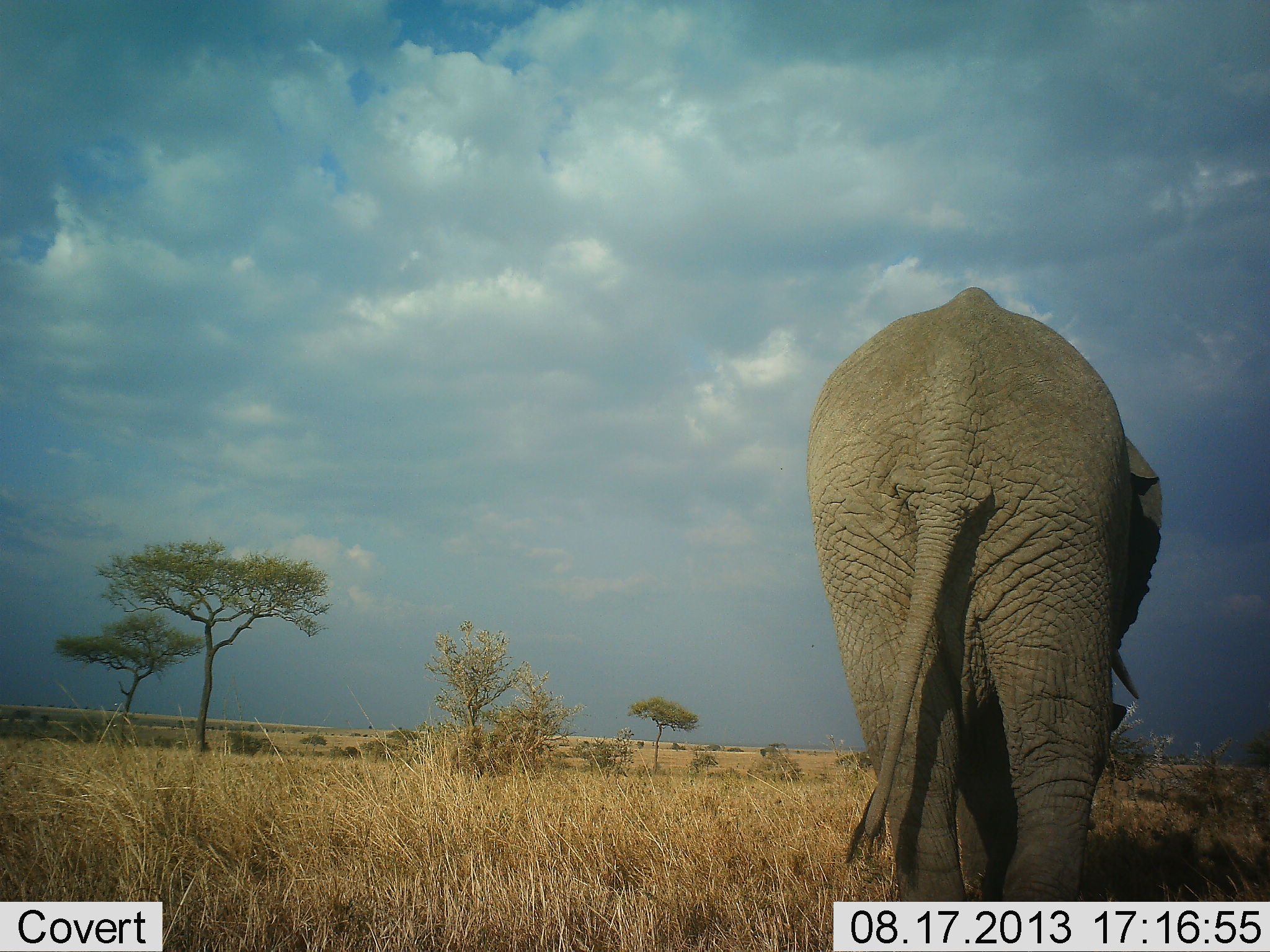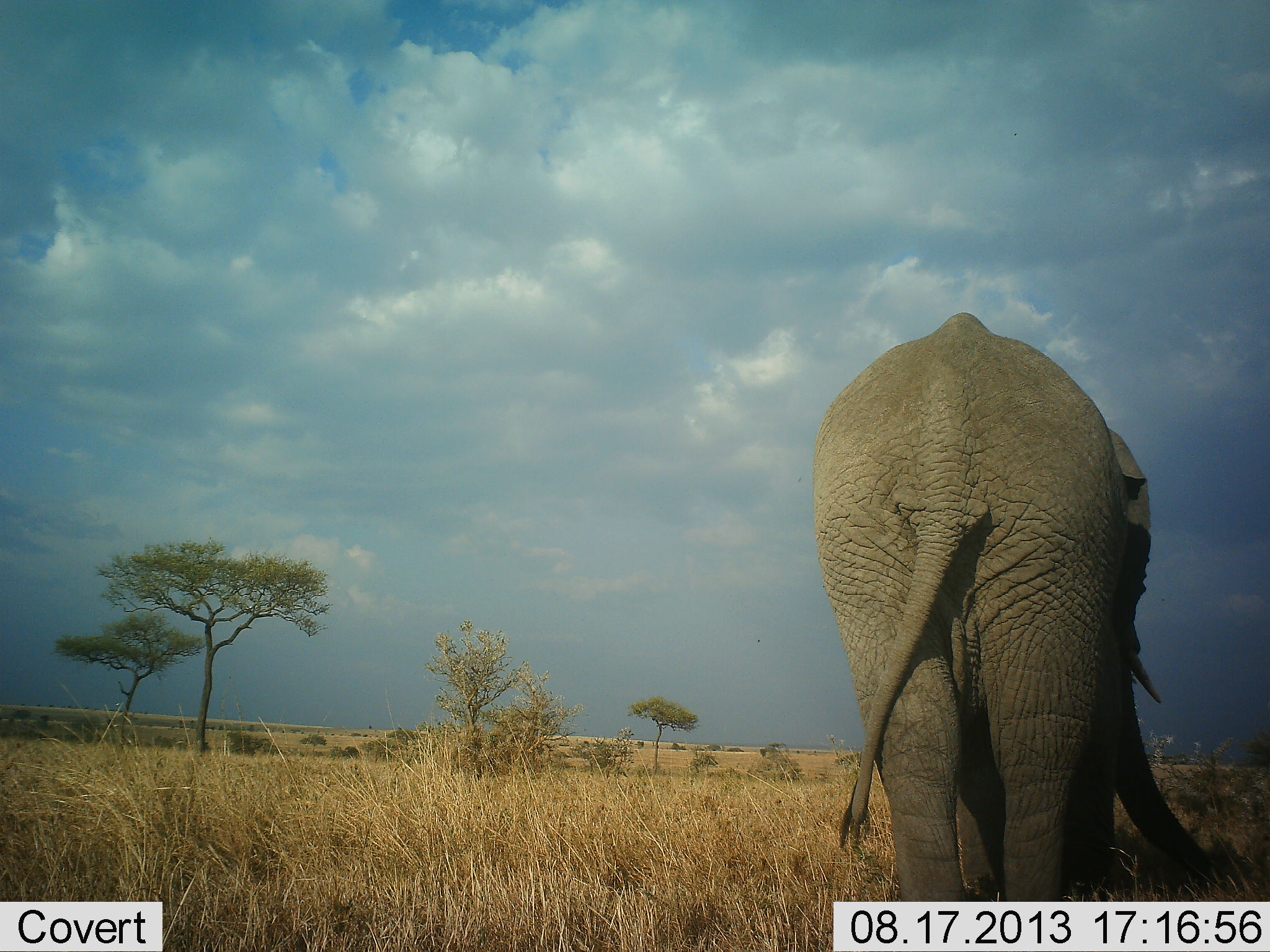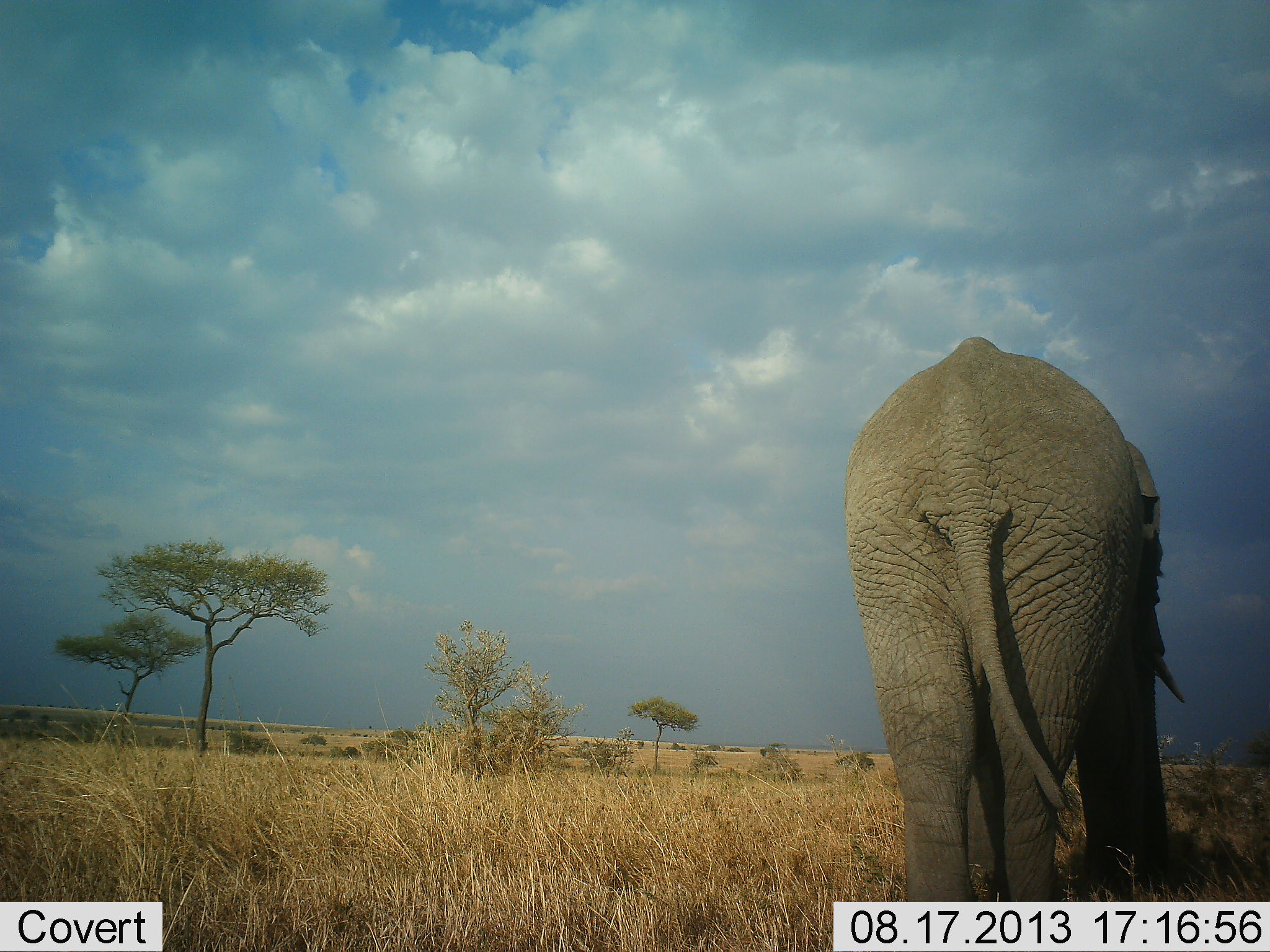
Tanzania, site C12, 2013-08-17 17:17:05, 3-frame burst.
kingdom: Animalia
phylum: Chordata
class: Mammalia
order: Proboscidea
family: Elephantidae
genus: Loxodonta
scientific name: Loxodonta africana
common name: african bush elephant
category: elephant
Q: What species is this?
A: Elephant (african bush elephant) (Loxodonta africana).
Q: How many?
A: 1.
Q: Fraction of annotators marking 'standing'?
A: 20%.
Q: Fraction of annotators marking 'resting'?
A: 0%.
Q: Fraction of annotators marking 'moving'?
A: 60%.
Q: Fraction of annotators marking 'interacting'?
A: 0%.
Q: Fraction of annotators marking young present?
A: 0%.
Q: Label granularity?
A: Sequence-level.